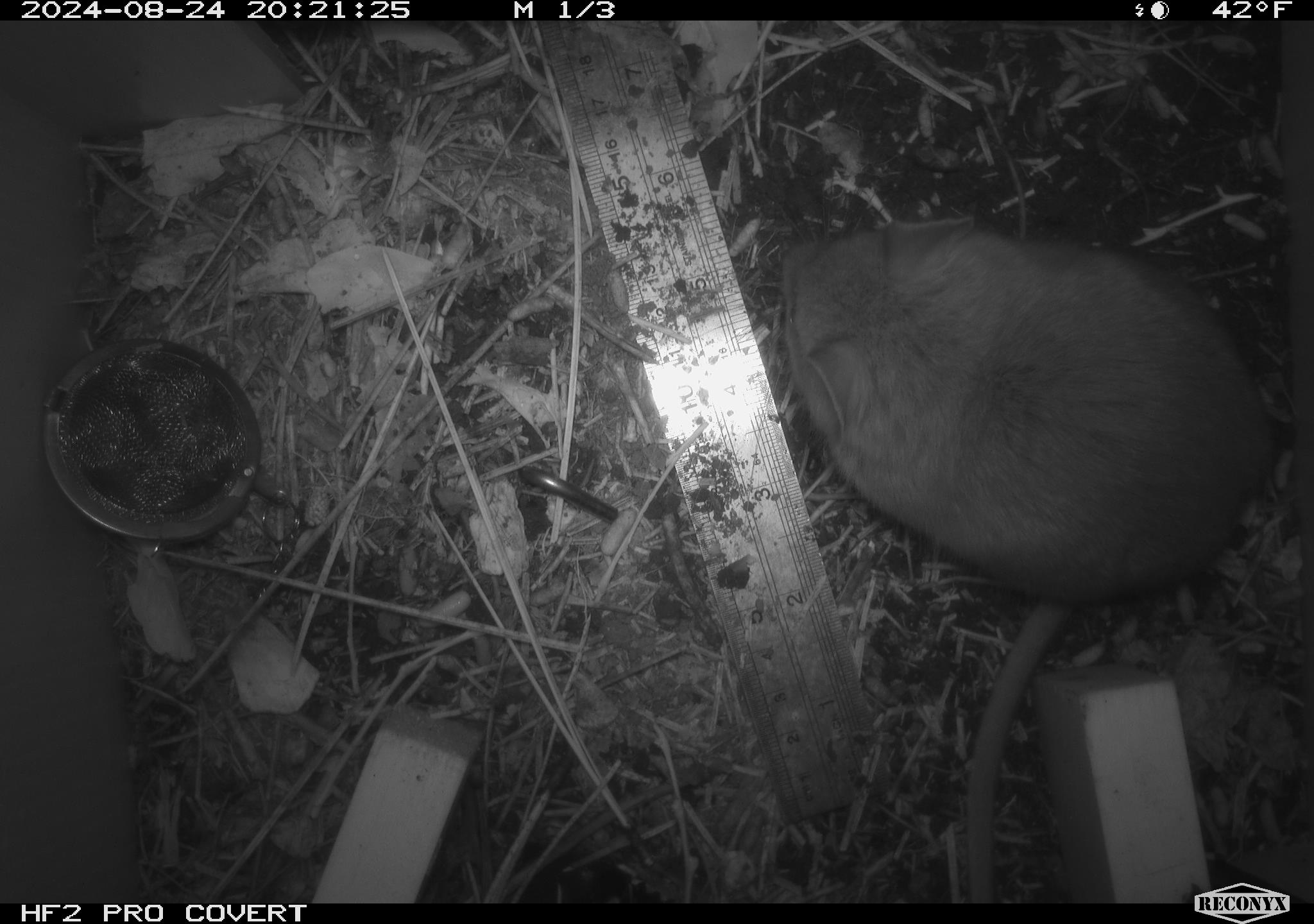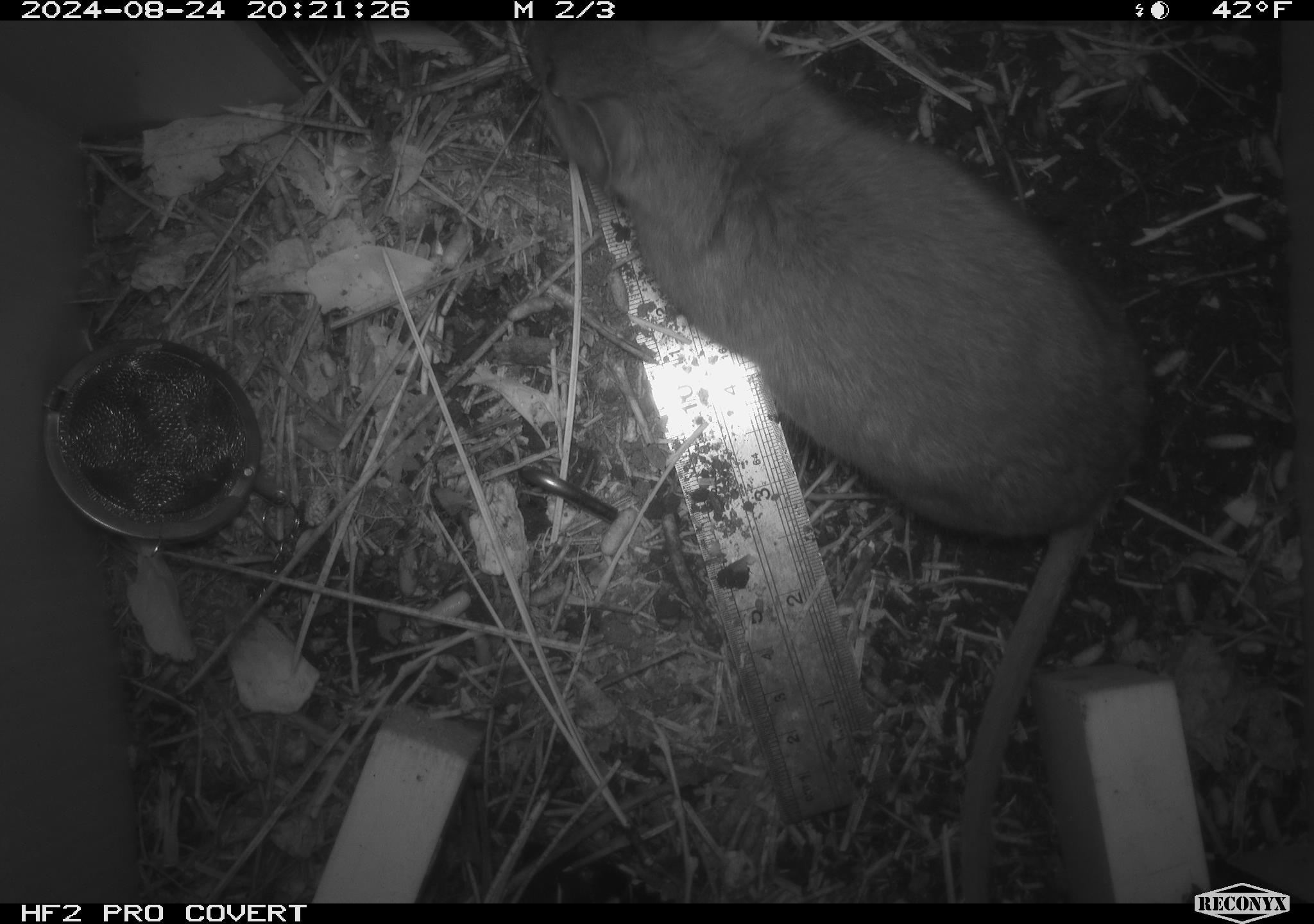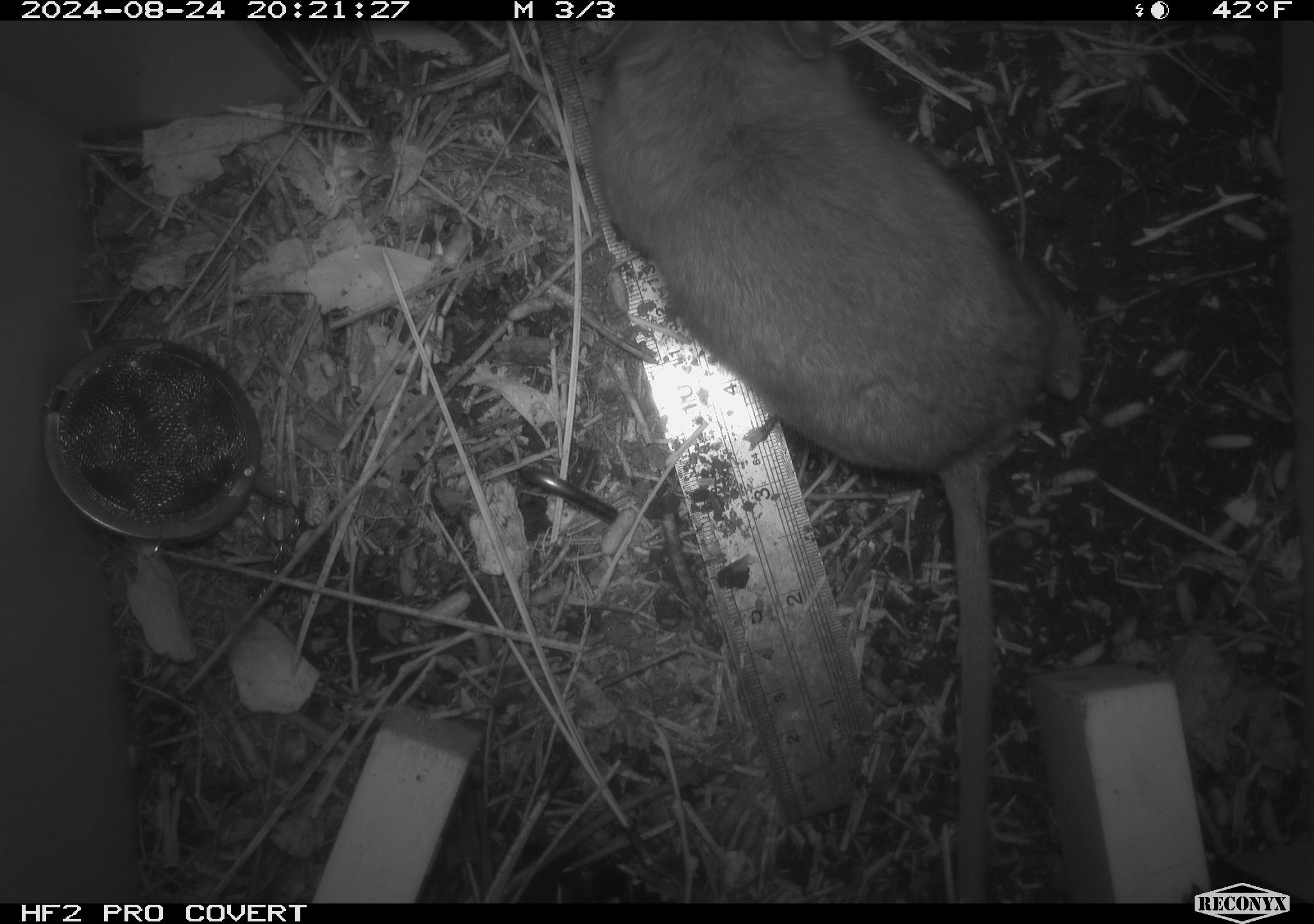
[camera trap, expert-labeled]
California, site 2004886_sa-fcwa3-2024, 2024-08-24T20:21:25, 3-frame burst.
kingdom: Animalia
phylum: Chordata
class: Mammalia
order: Rodentia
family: Sciuridae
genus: Neotamias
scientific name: Neotamias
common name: western chipmunks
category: neotamias species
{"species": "neotamias species (western chipmunks) (Neotamias)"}